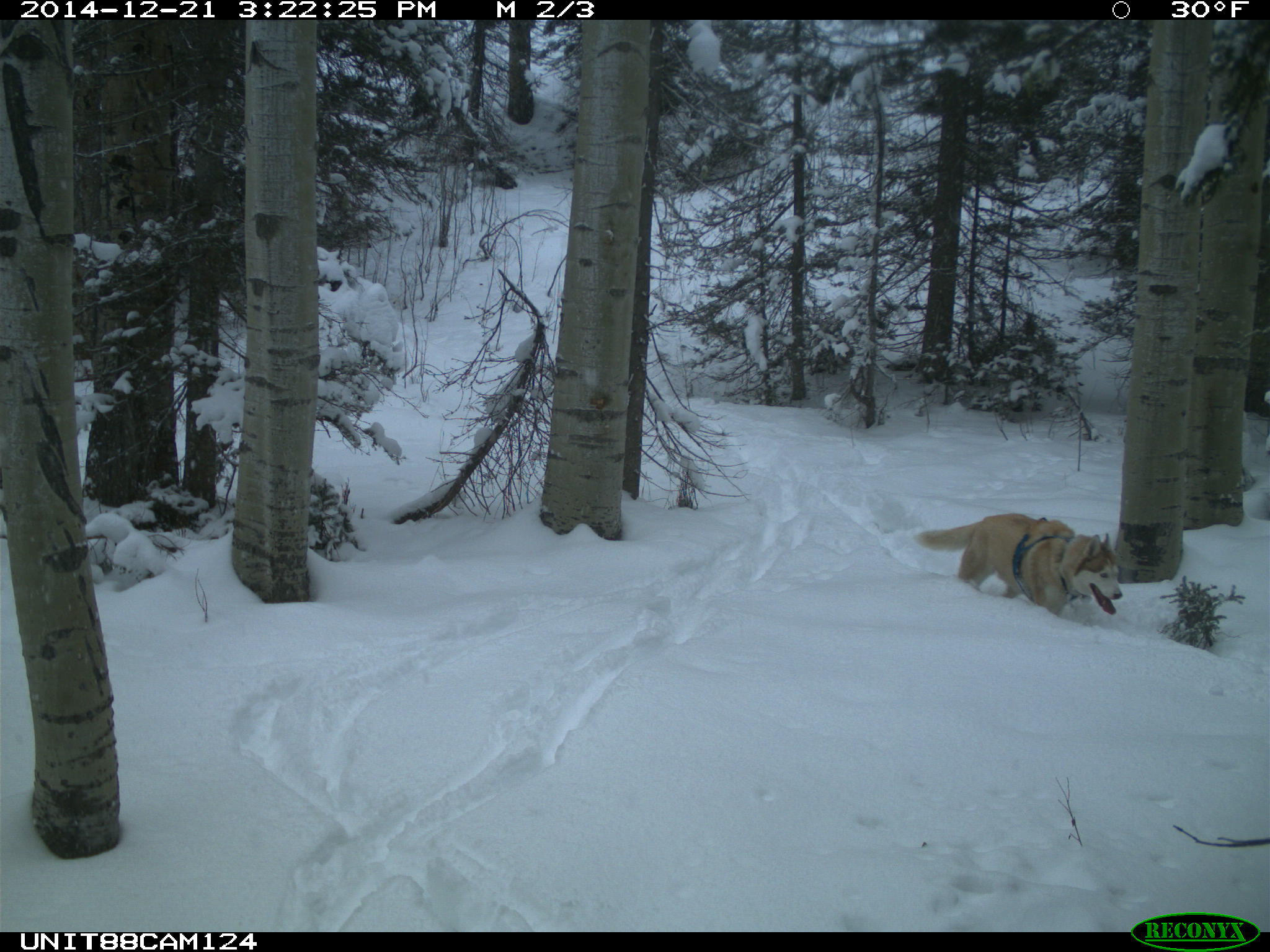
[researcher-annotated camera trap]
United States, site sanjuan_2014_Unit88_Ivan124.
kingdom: Animalia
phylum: Chordata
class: Mammalia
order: Carnivora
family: Canidae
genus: Canis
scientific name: Canis familiaris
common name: domestic dog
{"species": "Canis familiaris (domestic dog)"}